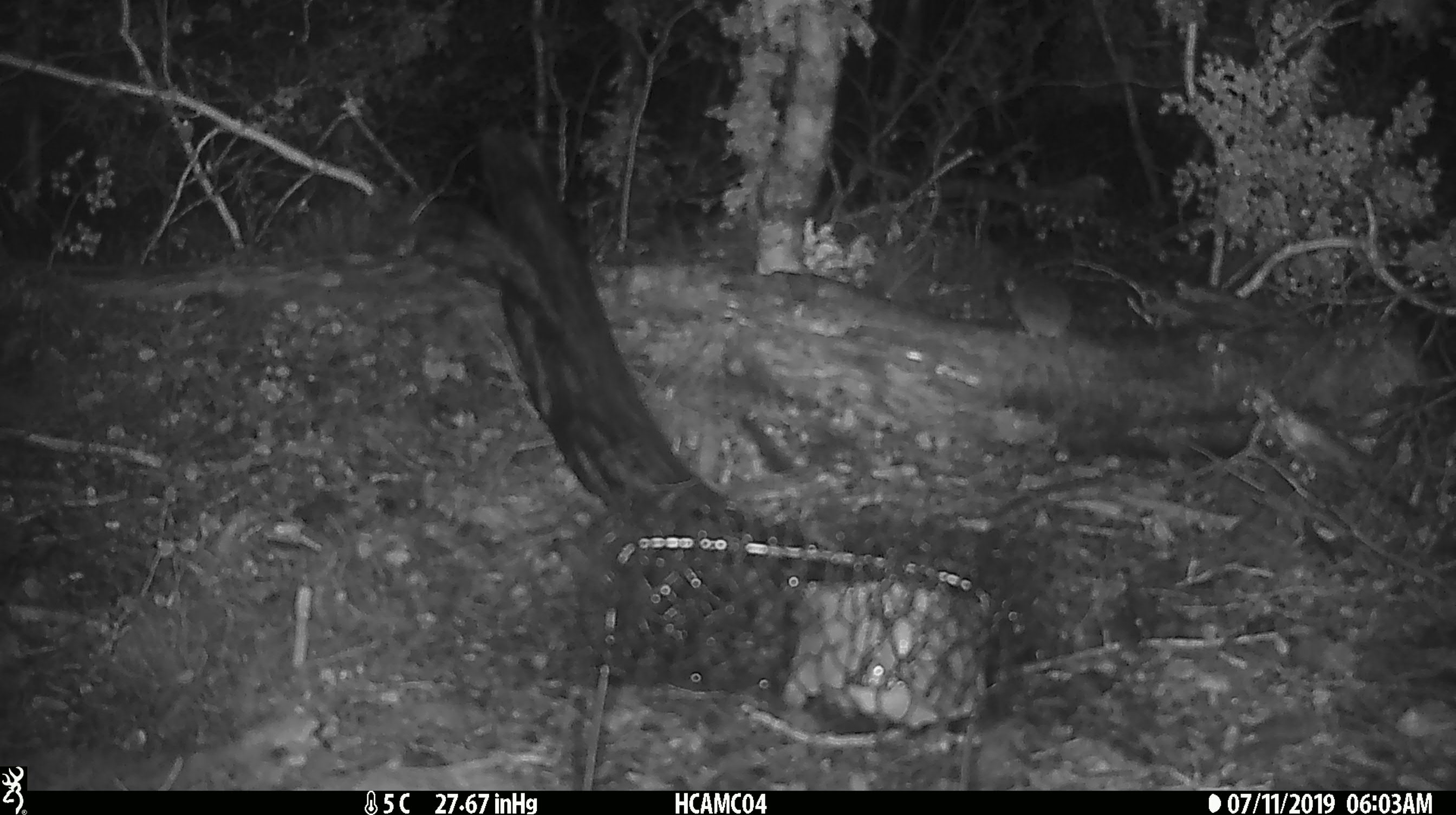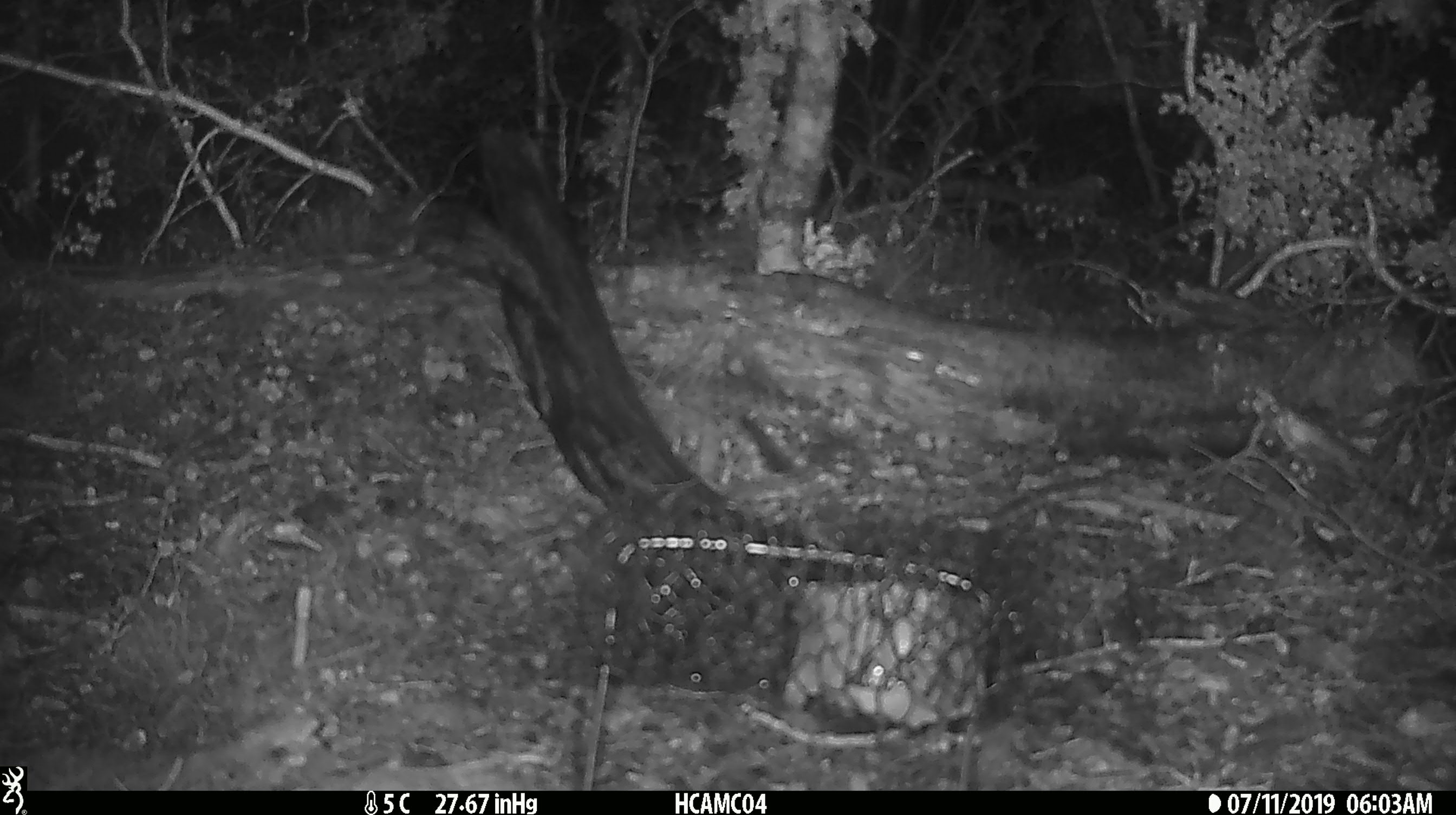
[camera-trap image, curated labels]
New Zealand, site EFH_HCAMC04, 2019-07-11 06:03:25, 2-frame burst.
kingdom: Animalia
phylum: Chordata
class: Mammalia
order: Rodentia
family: Muridae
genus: Mus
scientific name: Mus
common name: mouse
Mouse (Mus).